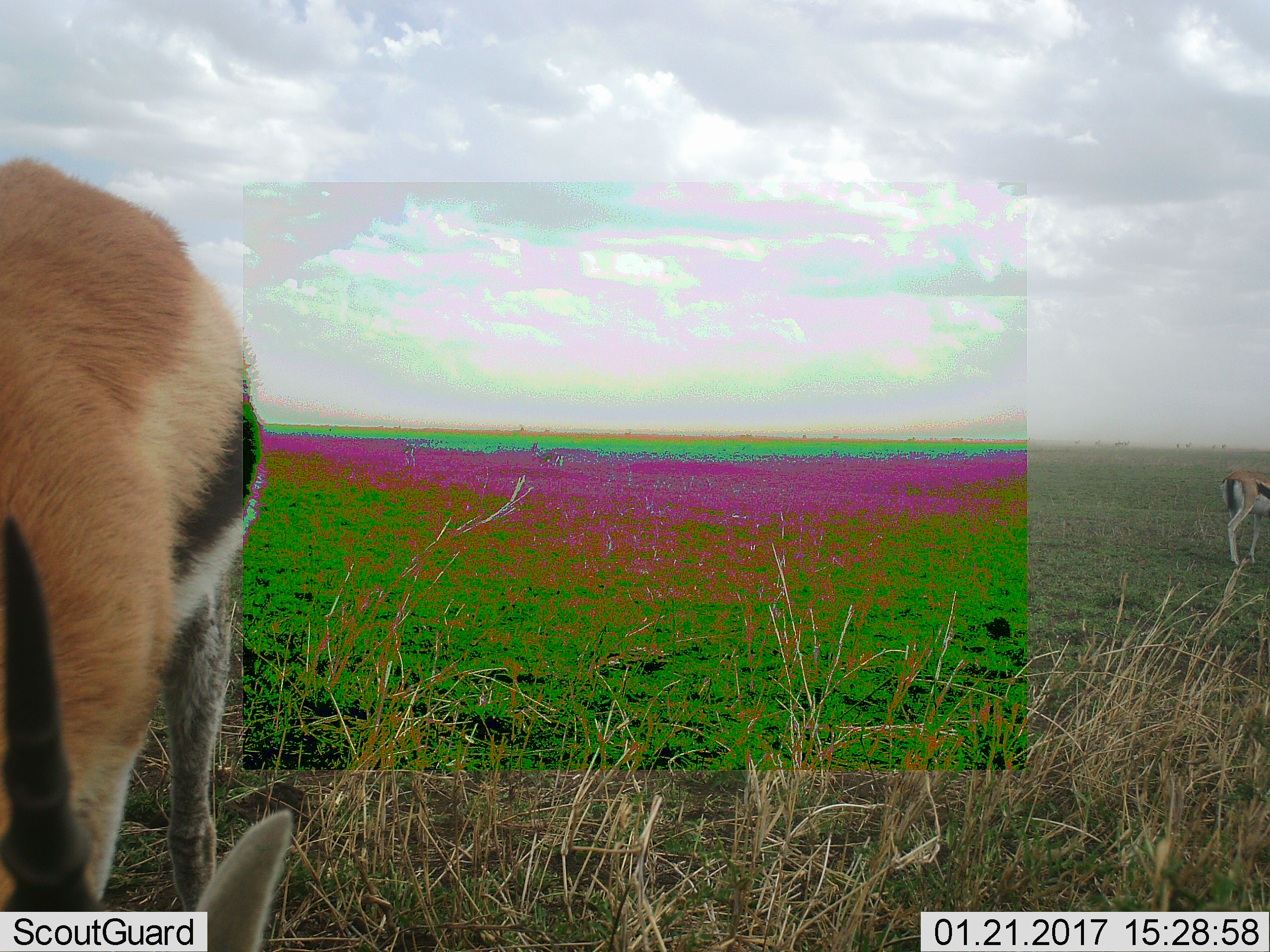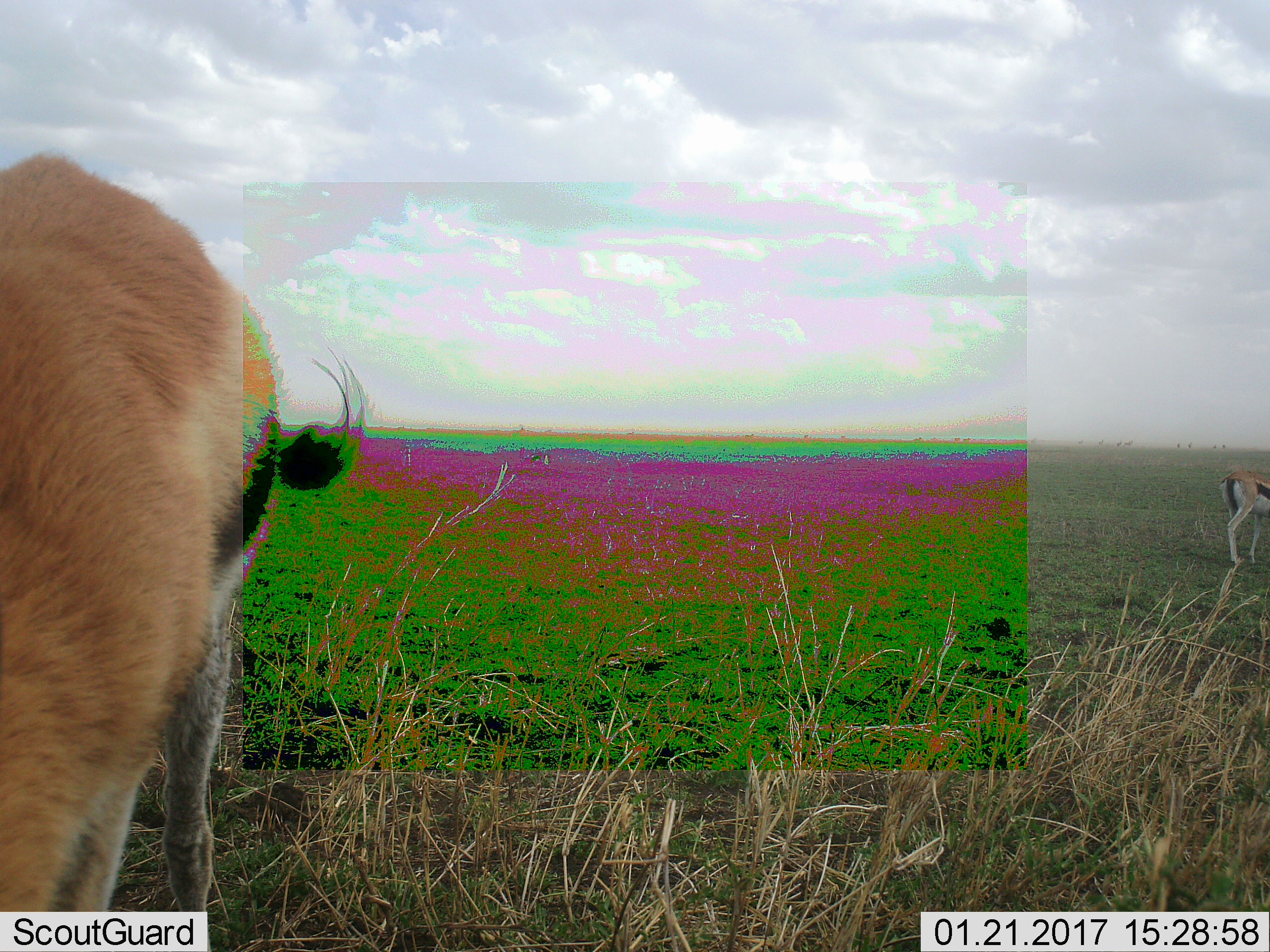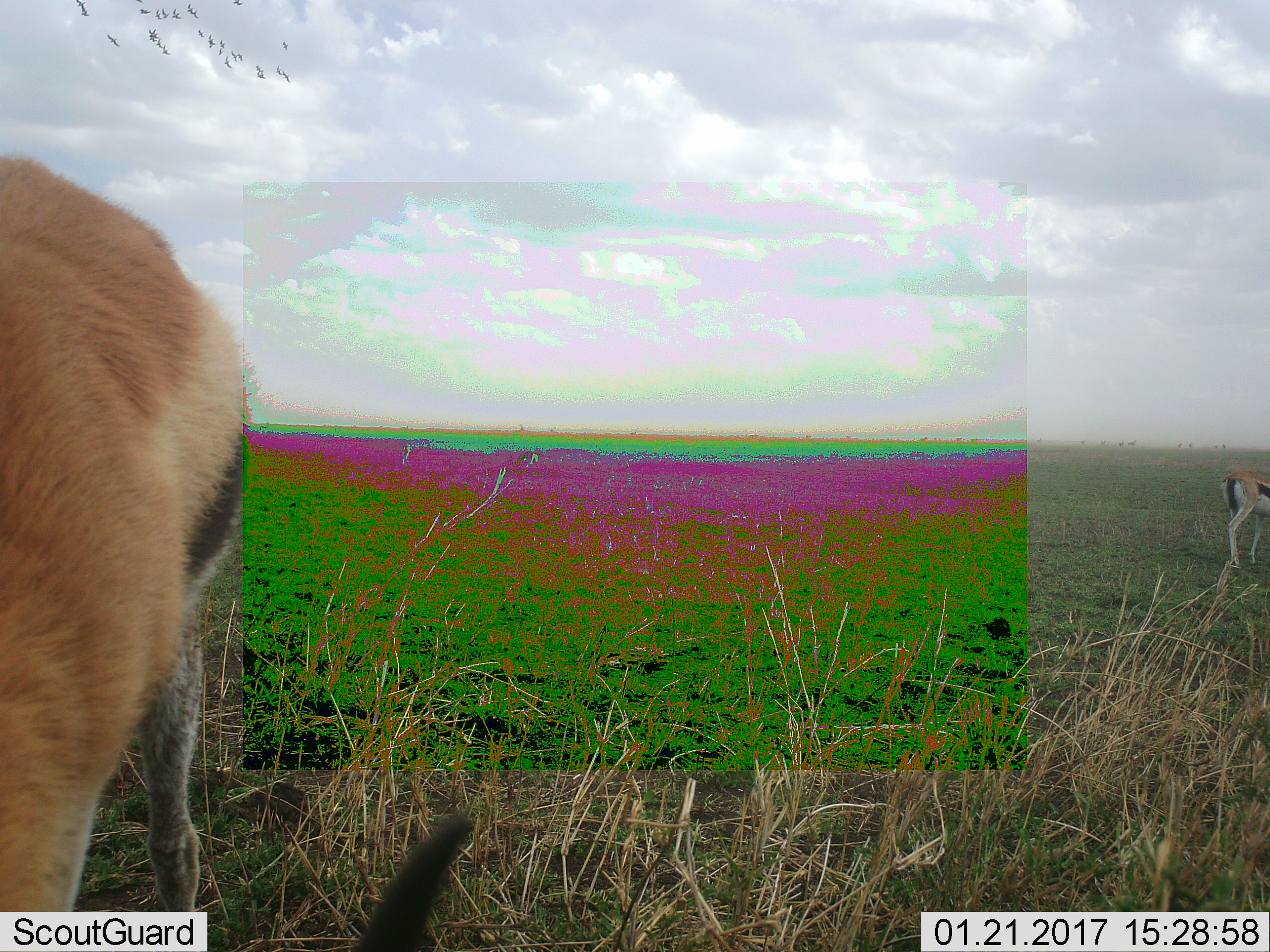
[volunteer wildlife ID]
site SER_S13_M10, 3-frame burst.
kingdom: Animalia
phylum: Chordata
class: Mammalia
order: Artiodactyla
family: Bovidae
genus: Eudorcas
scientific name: Eudorcas thomsonii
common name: thomson's gazelle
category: gazellethomsons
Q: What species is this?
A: Gazellethomsons (thomson's gazelle) (Eudorcas thomsonii).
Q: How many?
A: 2.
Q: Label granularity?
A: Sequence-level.